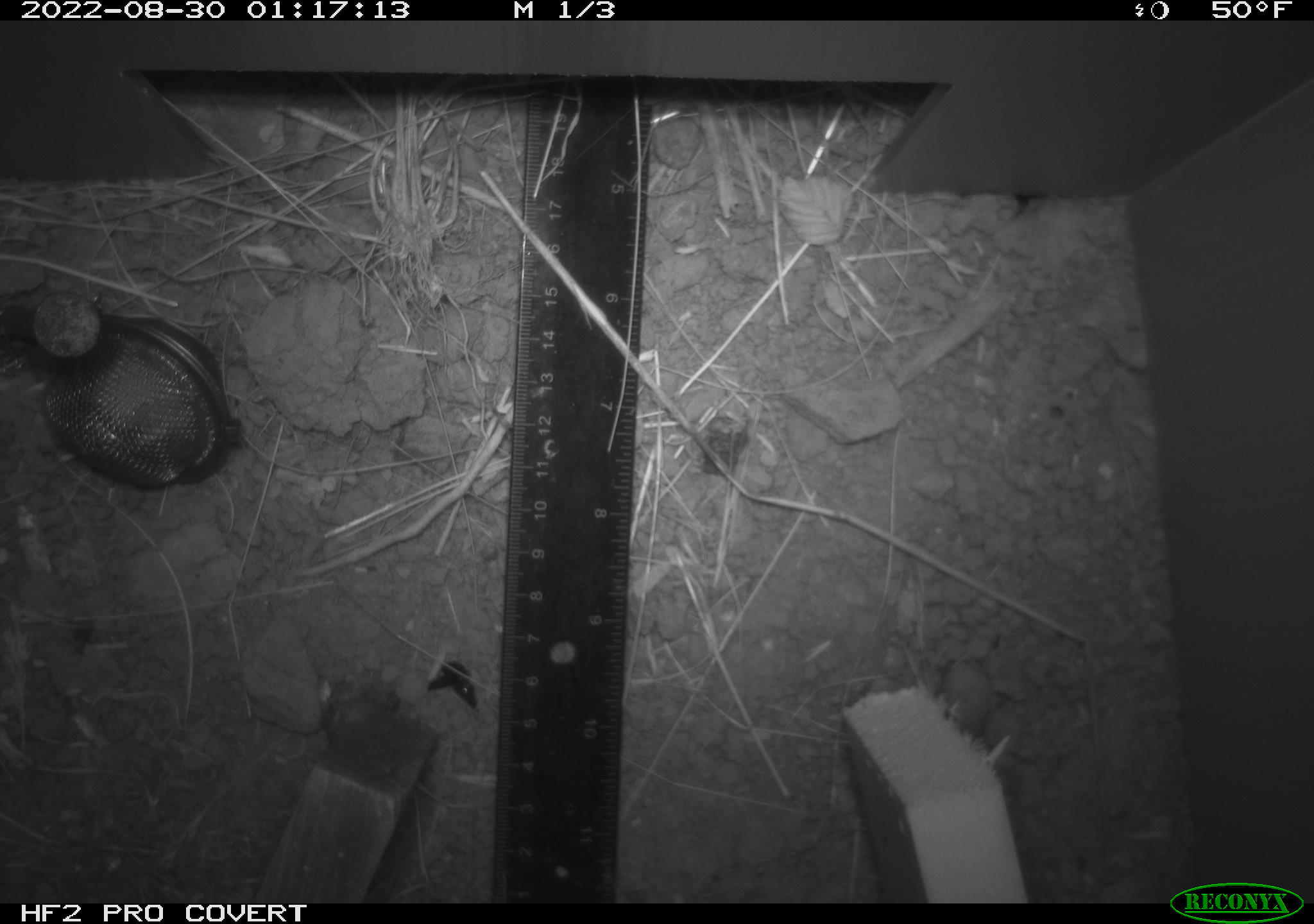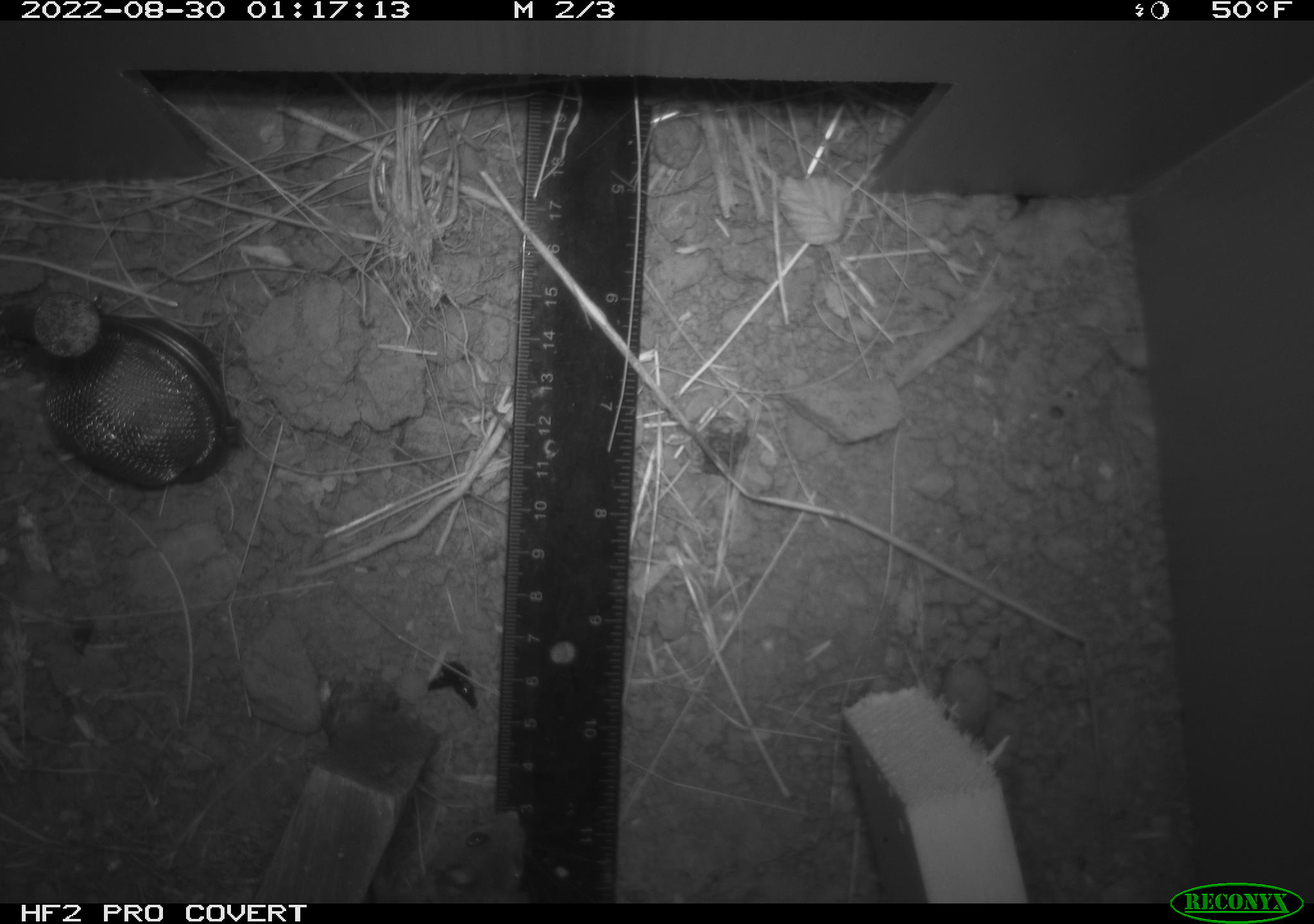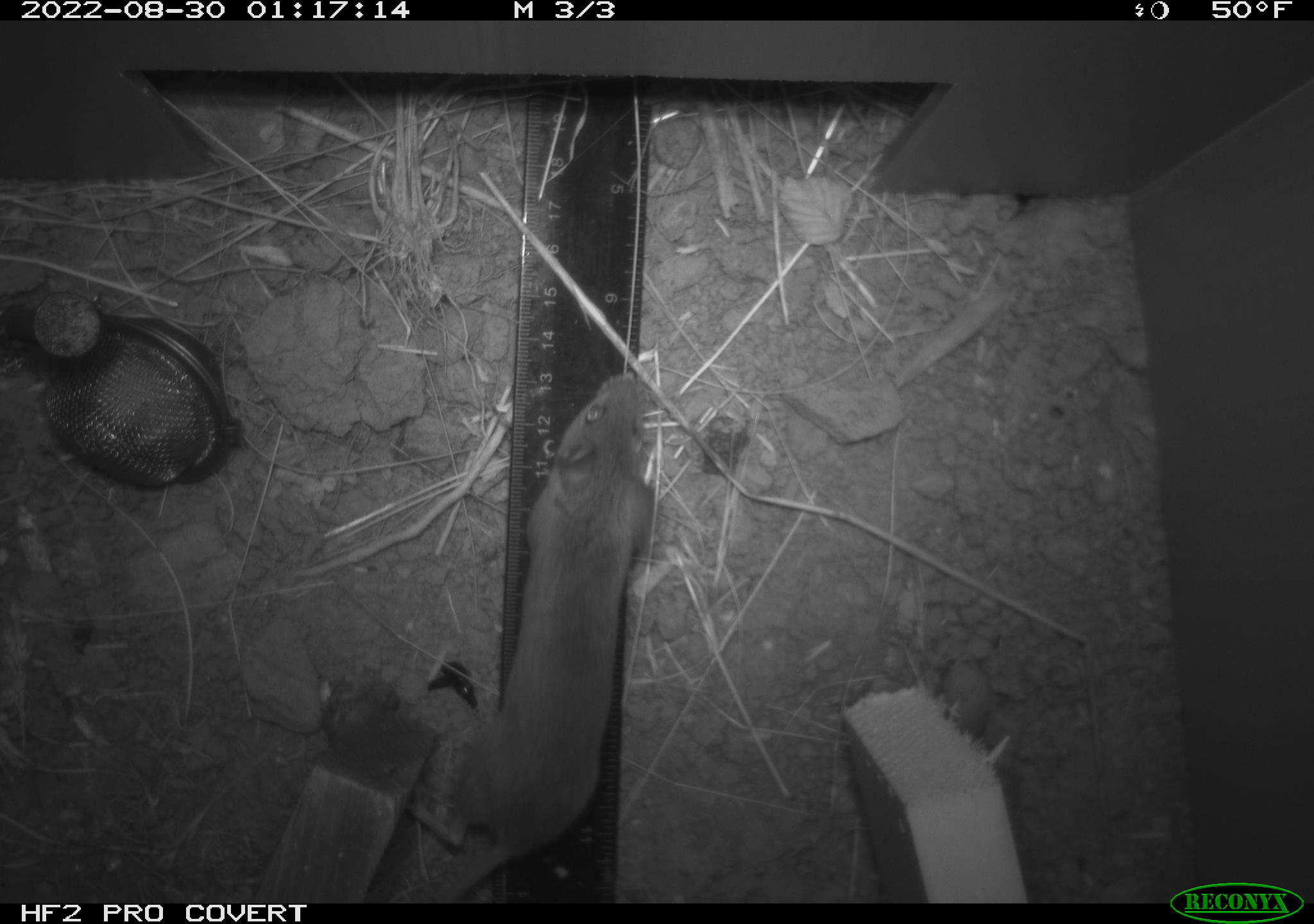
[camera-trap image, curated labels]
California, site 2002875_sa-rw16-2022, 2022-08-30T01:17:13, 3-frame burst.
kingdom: Animalia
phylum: Chordata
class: Mammalia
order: Rodentia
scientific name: Rodentia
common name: rodent